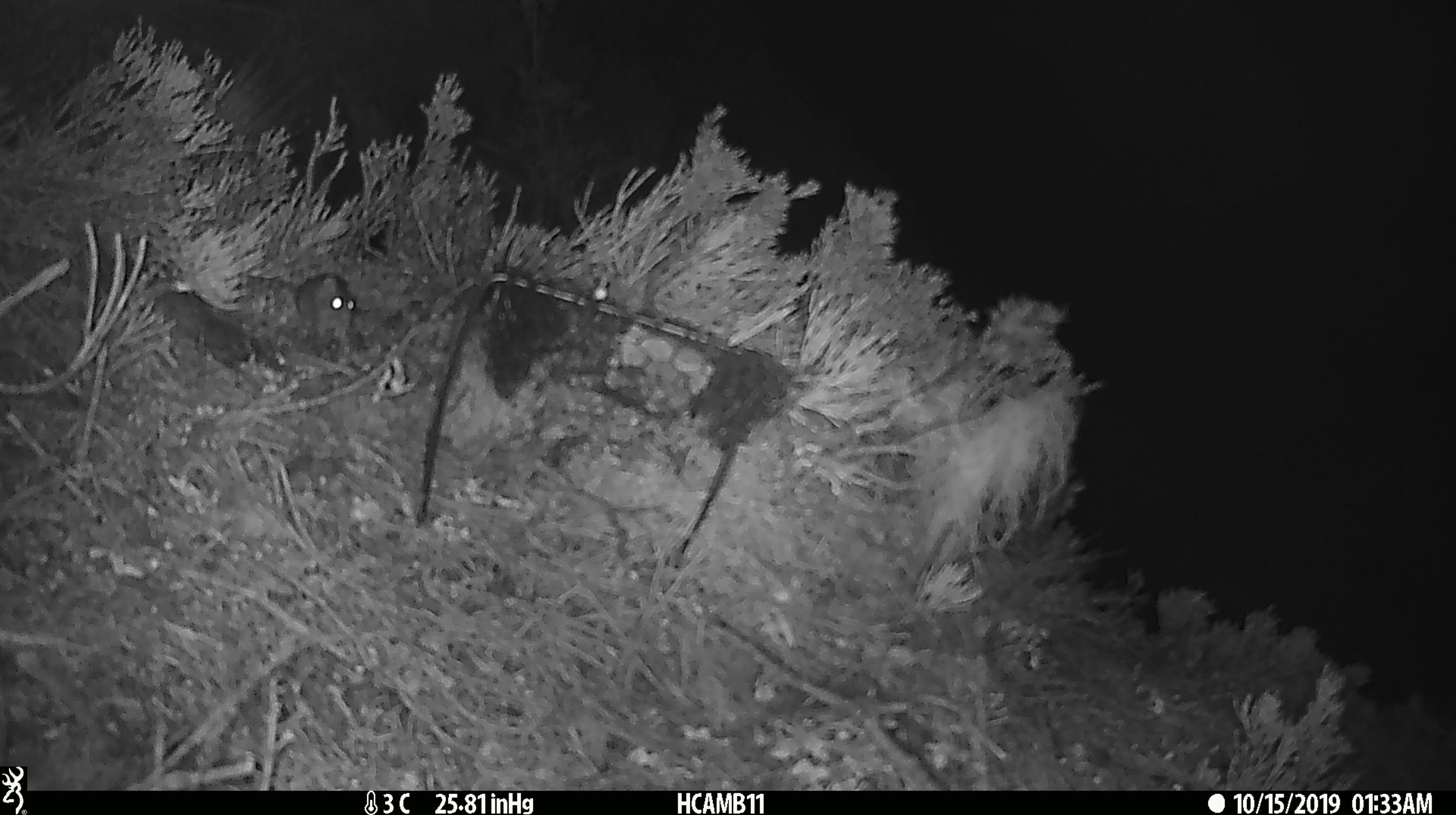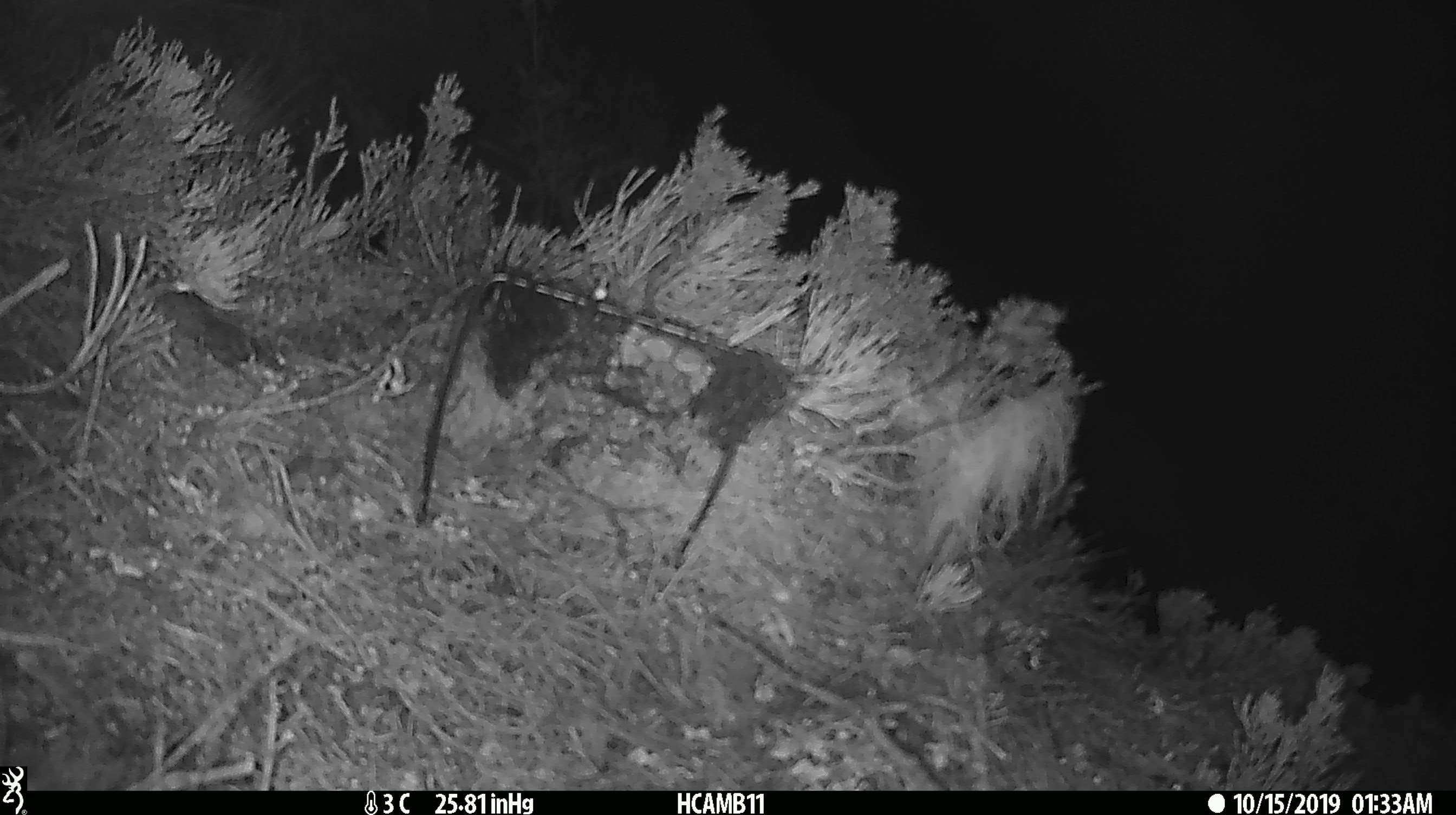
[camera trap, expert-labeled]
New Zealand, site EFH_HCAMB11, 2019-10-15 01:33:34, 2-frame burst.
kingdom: Animalia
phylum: Chordata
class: Mammalia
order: Rodentia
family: Muridae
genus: Mus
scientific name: Mus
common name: mouse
Mouse (Mus).